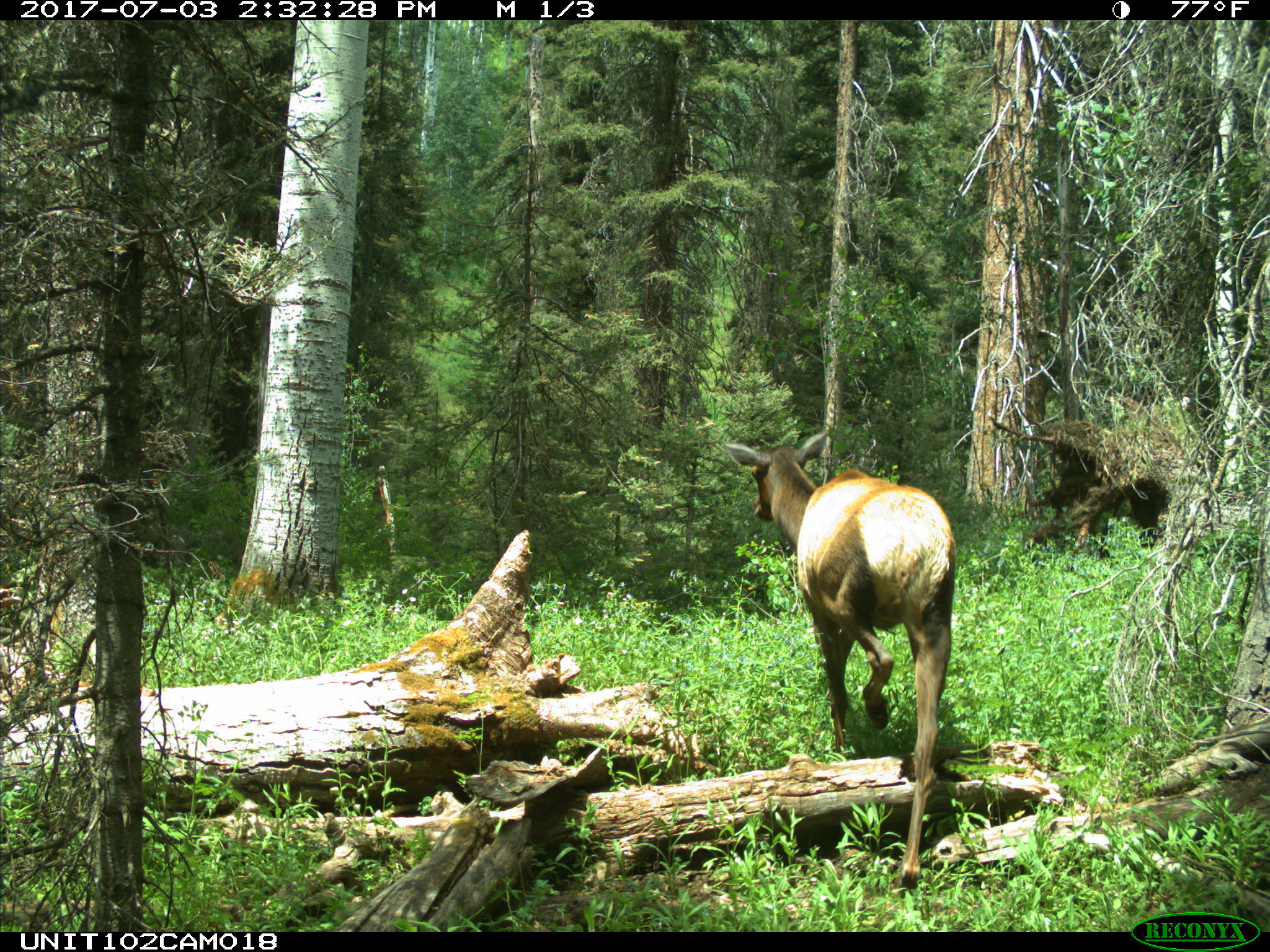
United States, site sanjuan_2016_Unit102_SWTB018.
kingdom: Animalia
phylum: Chordata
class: Mammalia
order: Artiodactyla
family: Cervidae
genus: Cervus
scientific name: Cervus elaphus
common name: red deer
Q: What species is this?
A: Cervus elaphus (red deer).